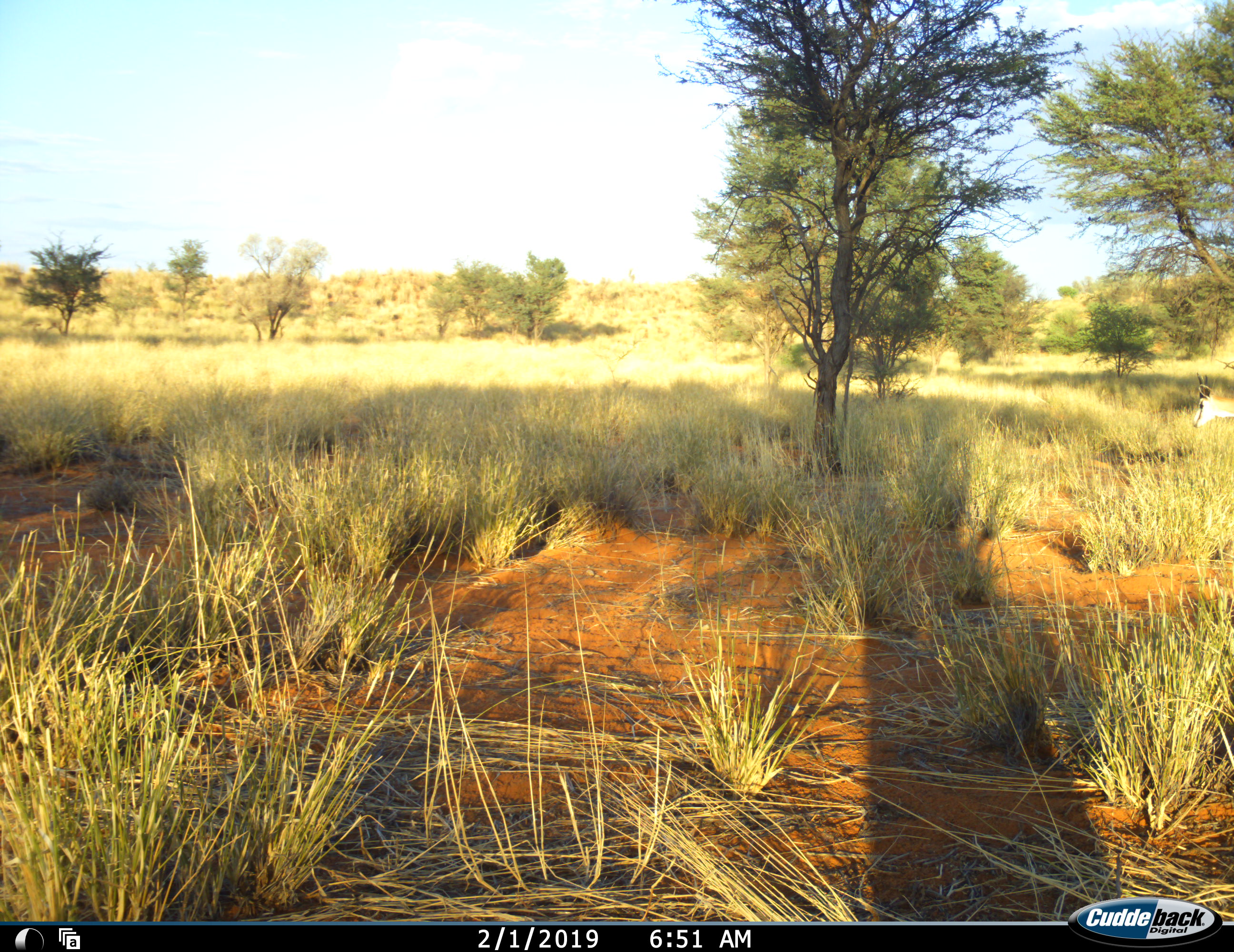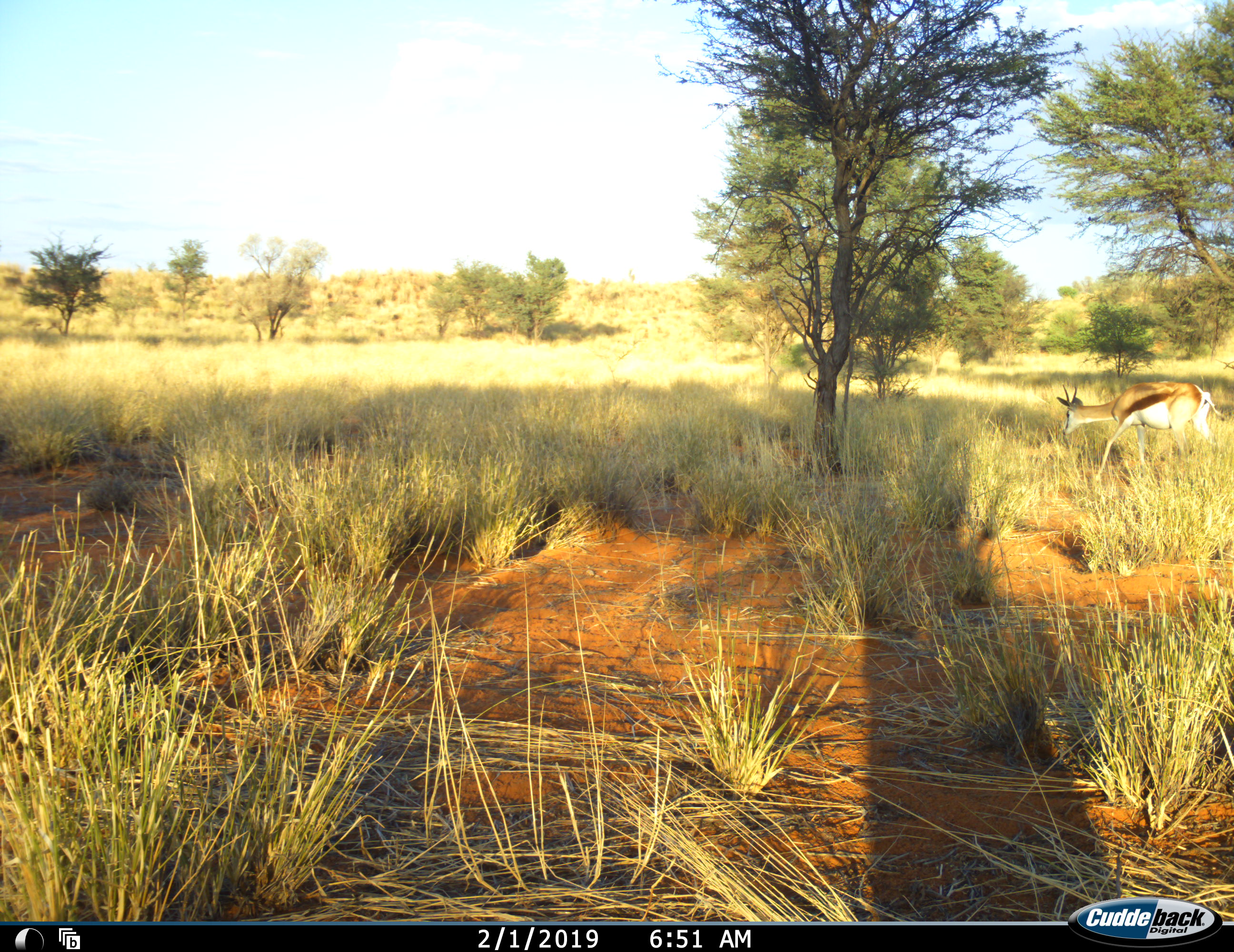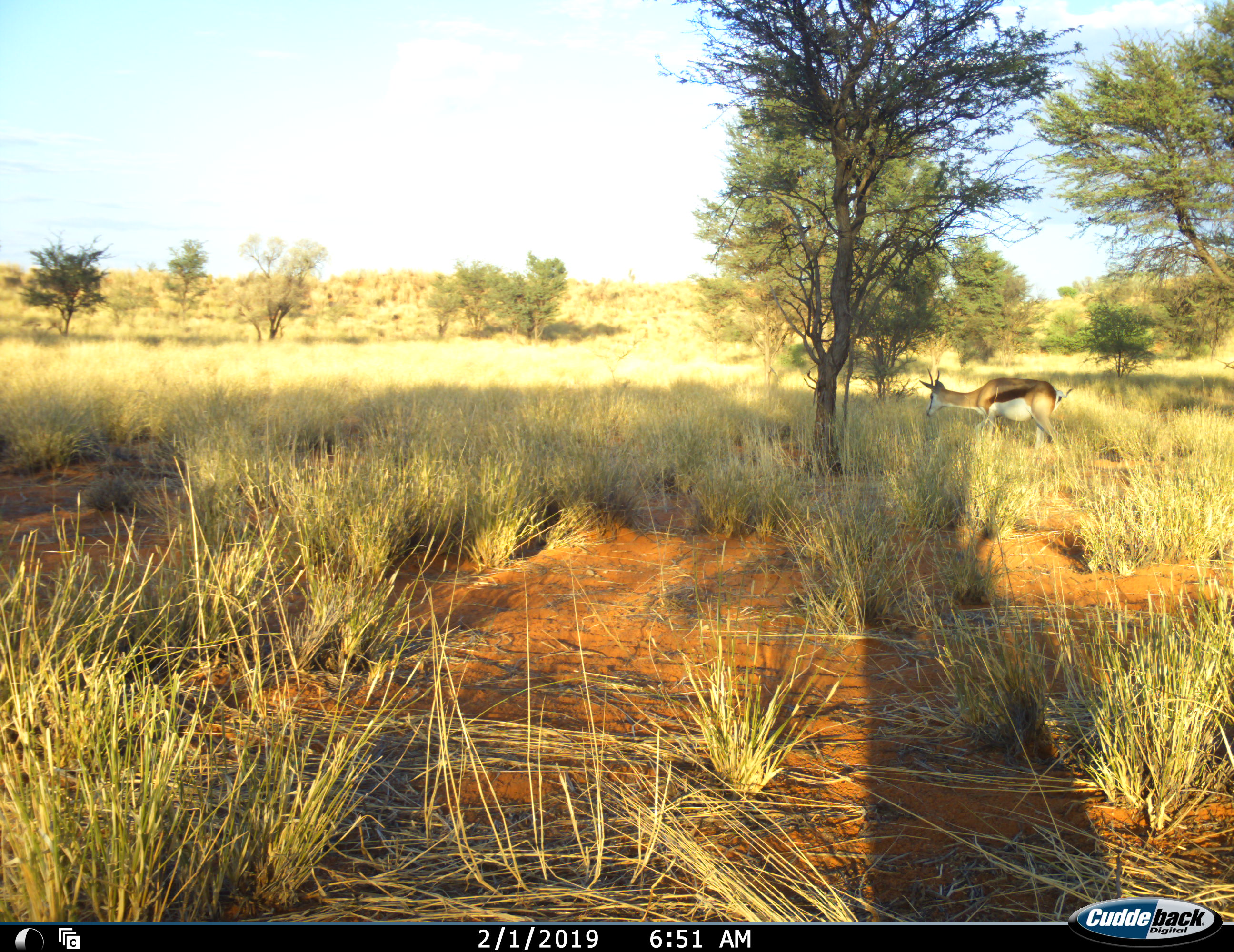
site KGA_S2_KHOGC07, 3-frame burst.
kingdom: Animalia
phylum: Chordata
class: Mammalia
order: Artiodactyla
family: Bovidae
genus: Antidorcas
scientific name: Antidorcas marsupialis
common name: springbok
Springbok (Antidorcas marsupialis), count 1. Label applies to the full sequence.